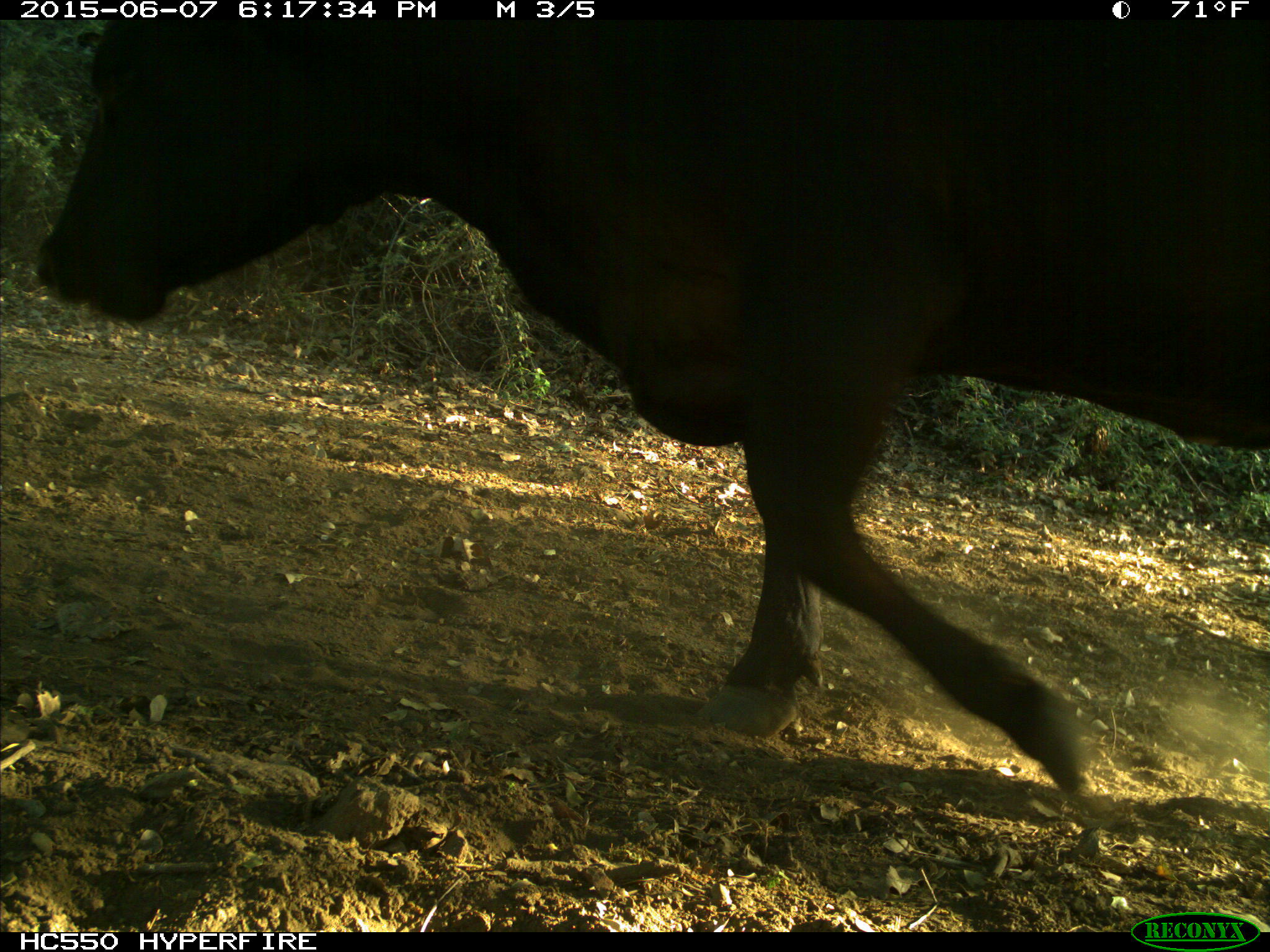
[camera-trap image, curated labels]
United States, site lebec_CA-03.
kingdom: Animalia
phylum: Chordata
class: Mammalia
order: Artiodactyla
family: Bovidae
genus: Bos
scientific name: Bos taurus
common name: domestic cow